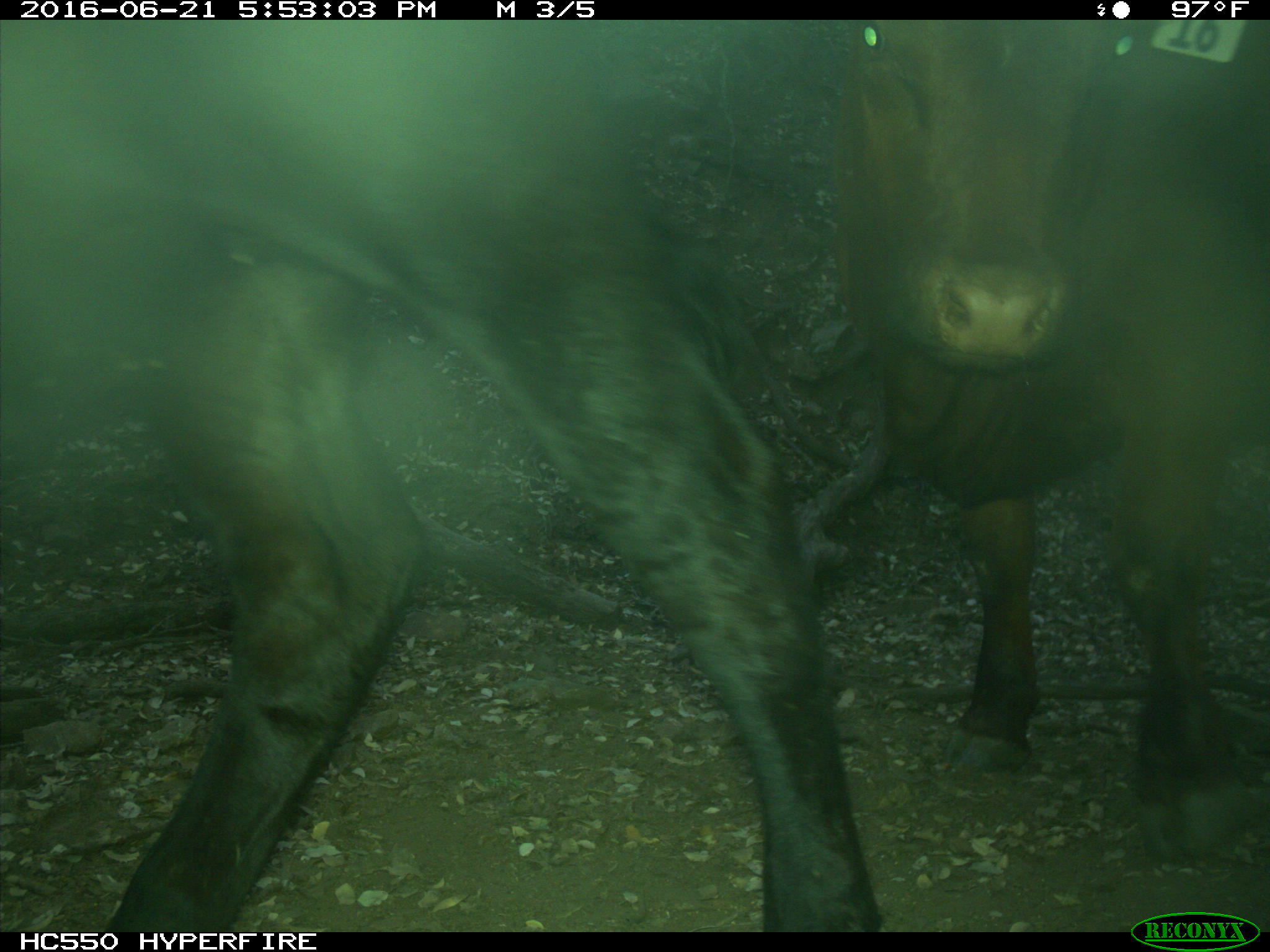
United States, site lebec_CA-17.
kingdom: Animalia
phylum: Chordata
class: Mammalia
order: Artiodactyla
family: Bovidae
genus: Bos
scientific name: Bos taurus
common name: domestic cow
Bos taurus (domestic cow).